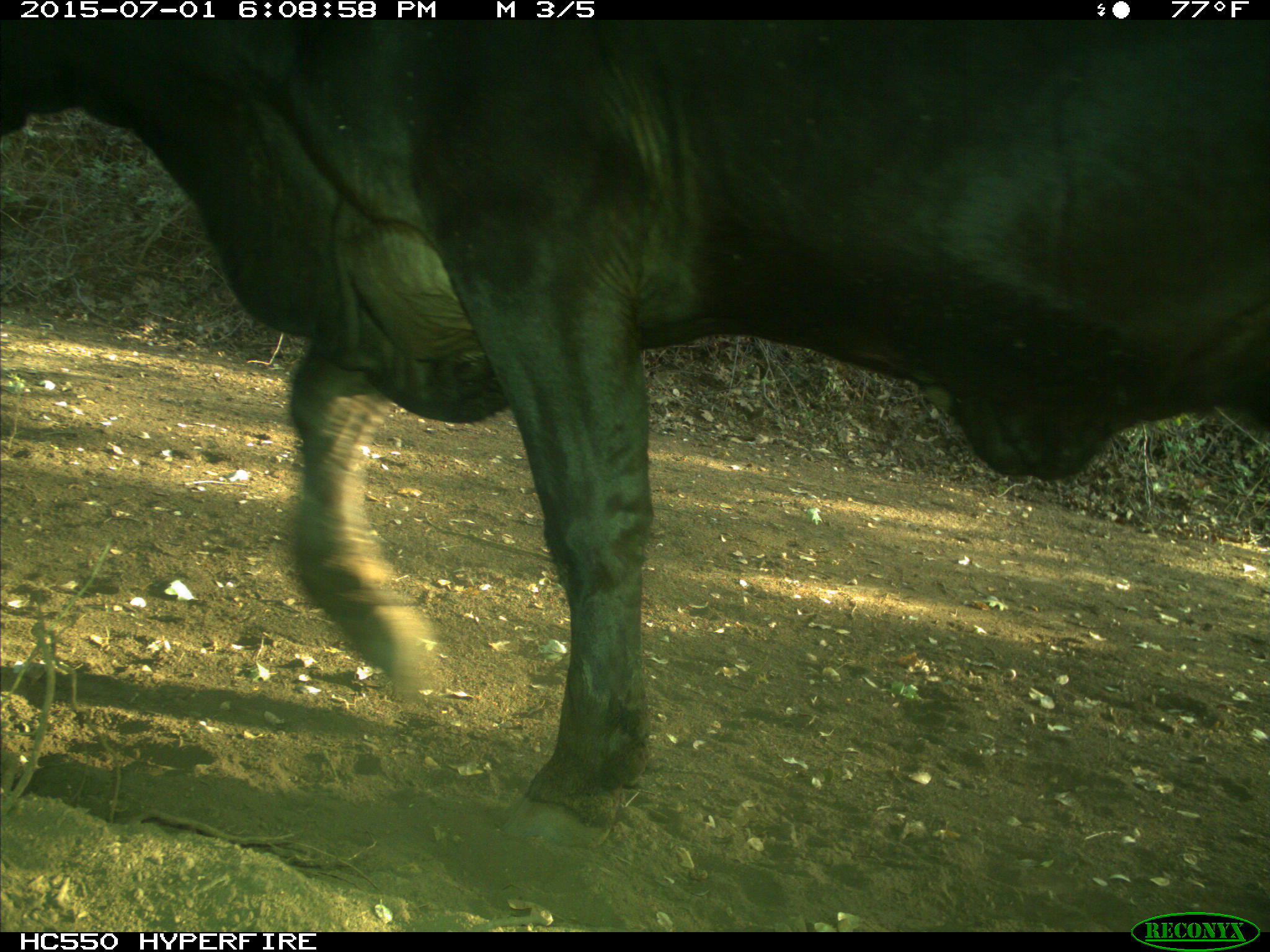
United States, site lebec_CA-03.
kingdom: Animalia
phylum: Chordata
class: Mammalia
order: Artiodactyla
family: Bovidae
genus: Bos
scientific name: Bos taurus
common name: domestic cow